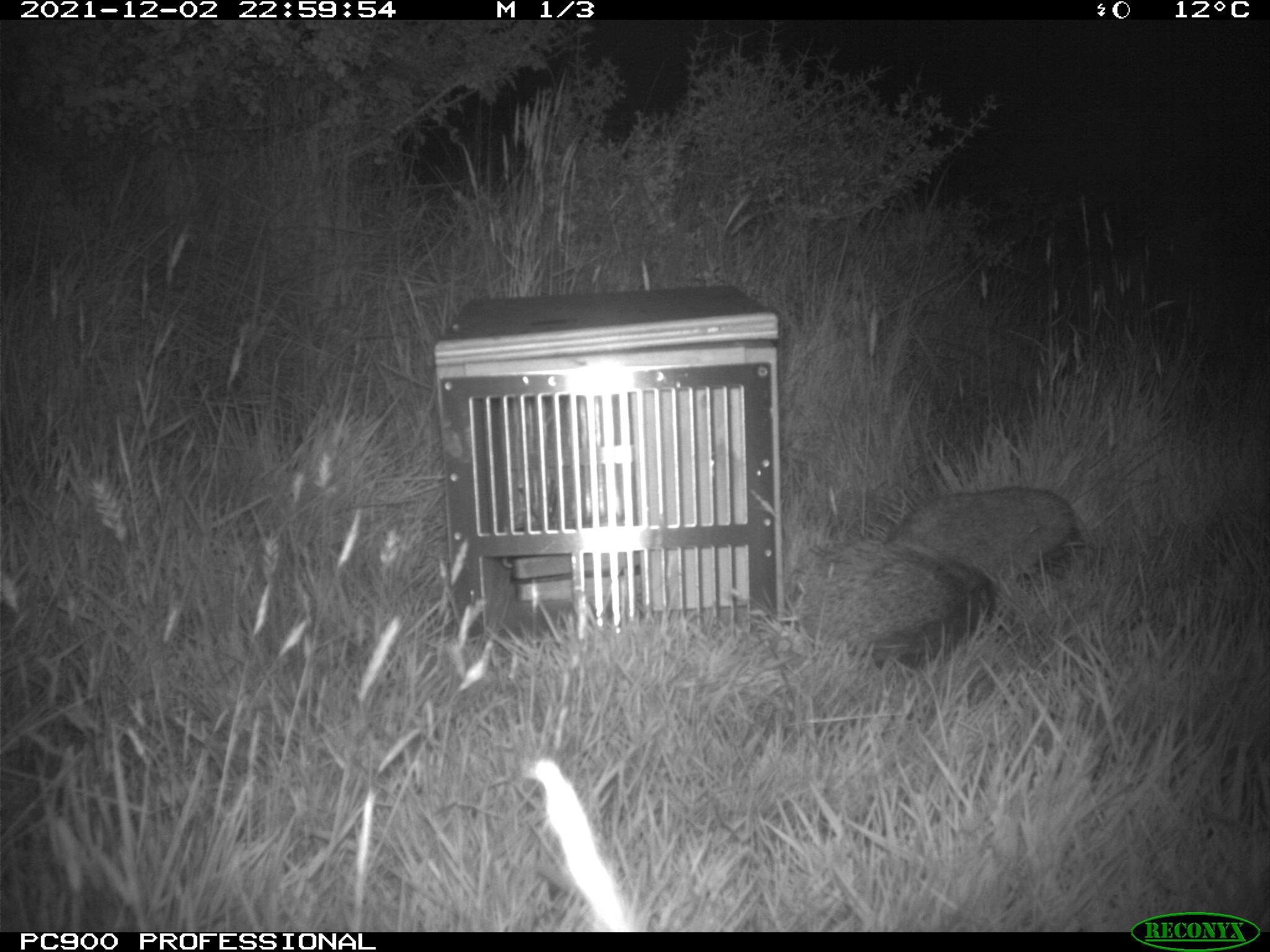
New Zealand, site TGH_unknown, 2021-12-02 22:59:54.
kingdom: Animalia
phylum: Chordata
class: Mammalia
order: Eulipotyphla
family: Erinaceidae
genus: Erinaceus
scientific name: Erinaceus europaeus europaeus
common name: european hedgehog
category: hedgehog